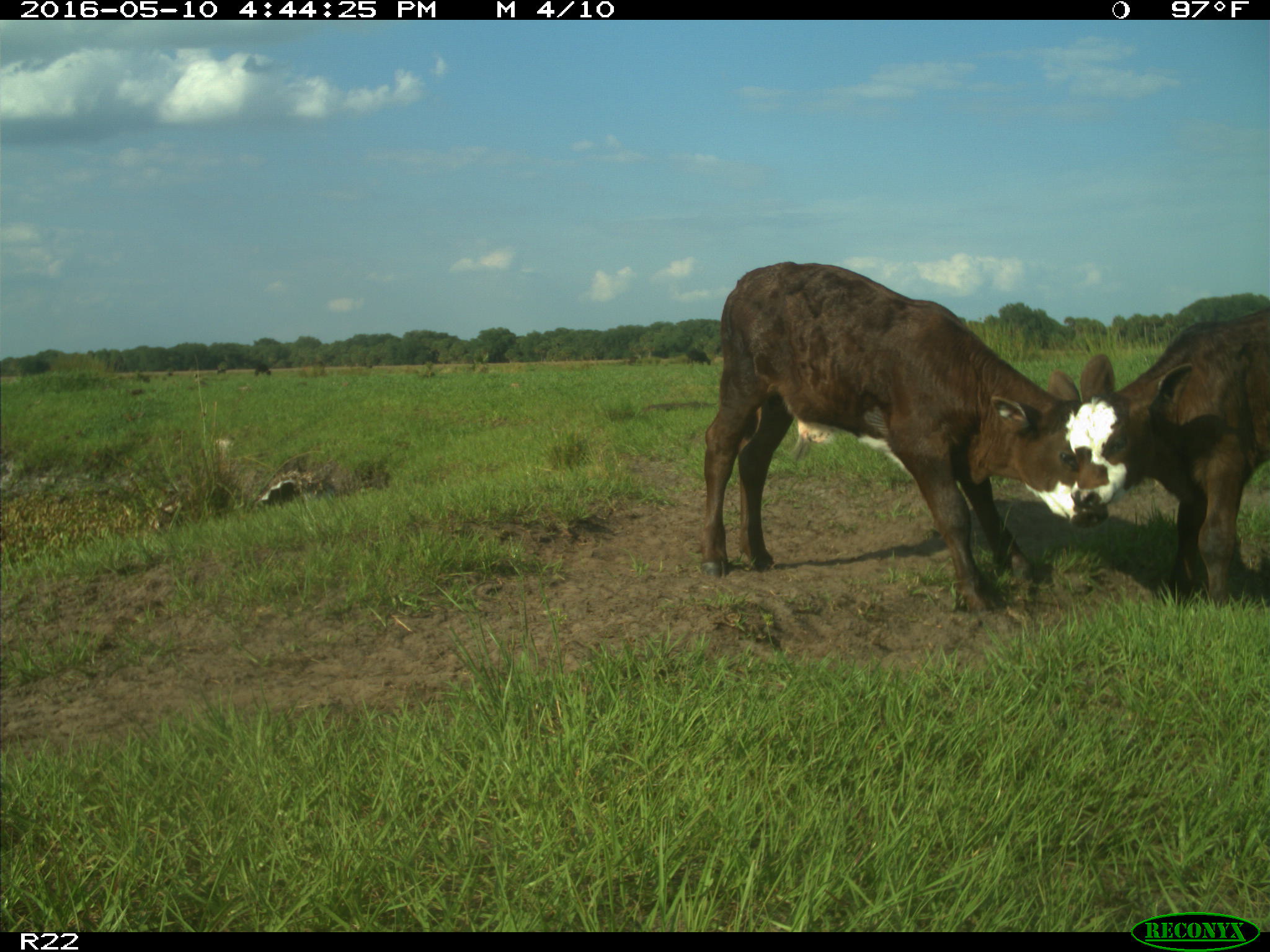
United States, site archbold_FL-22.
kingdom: Animalia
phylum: Chordata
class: Mammalia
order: Artiodactyla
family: Bovidae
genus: Bos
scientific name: Bos taurus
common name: domestic cow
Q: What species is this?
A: Bos taurus (domestic cow).